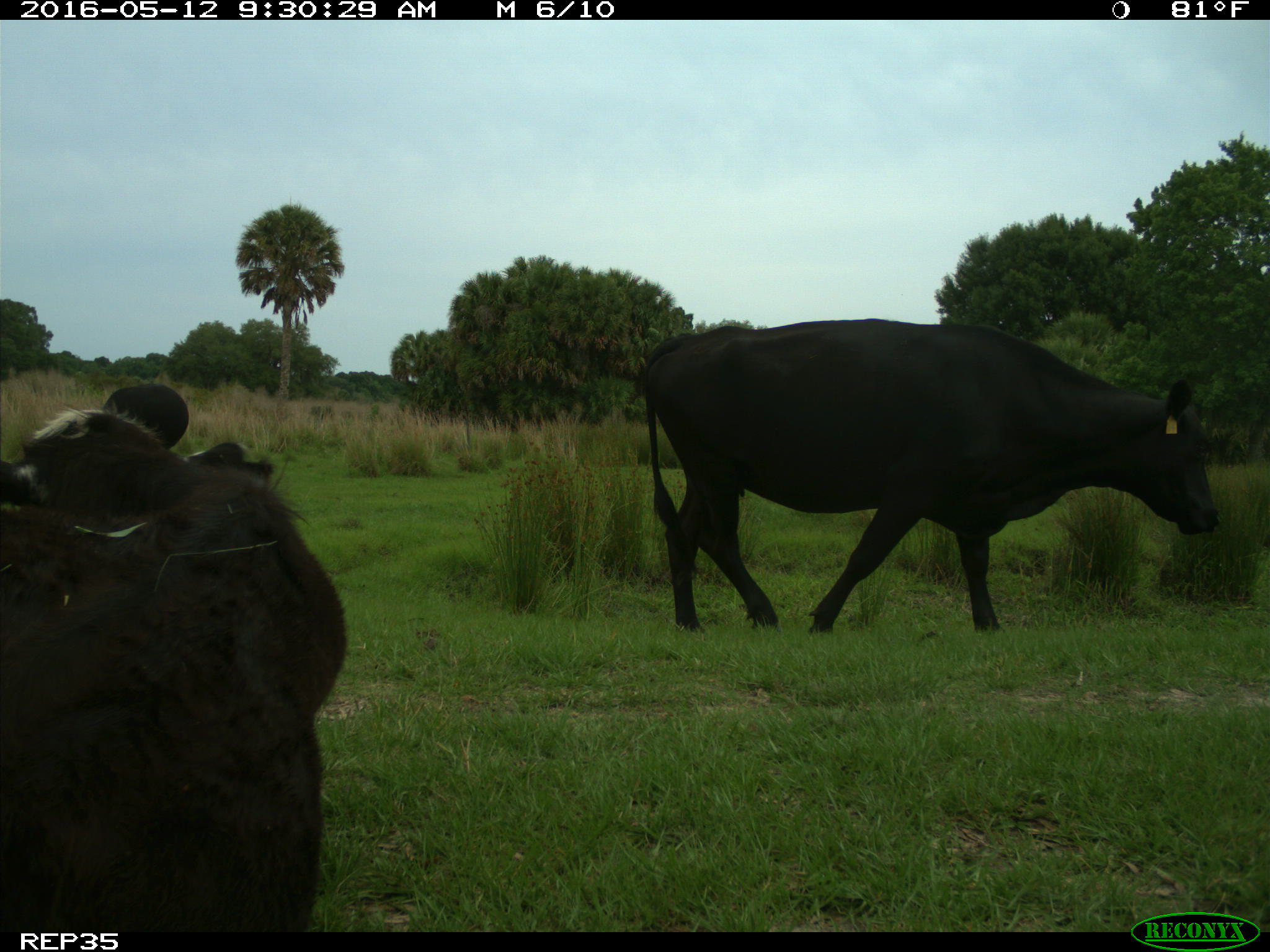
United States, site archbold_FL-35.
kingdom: Animalia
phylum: Chordata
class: Mammalia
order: Artiodactyla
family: Bovidae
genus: Bos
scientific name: Bos taurus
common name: domestic cow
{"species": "Bos taurus (domestic cow)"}